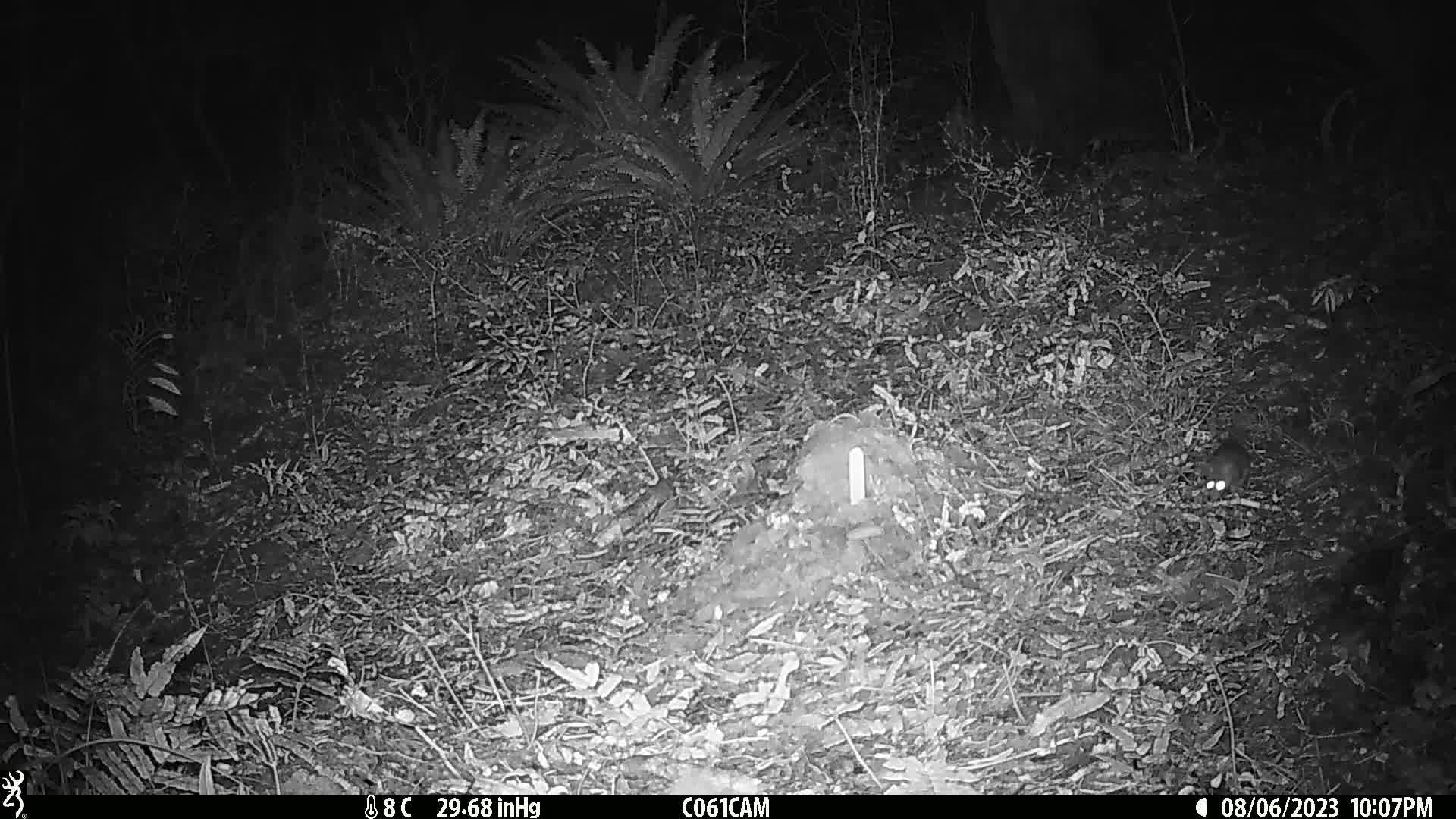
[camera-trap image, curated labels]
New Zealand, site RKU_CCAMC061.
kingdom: Animalia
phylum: Chordata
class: Mammalia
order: Rodentia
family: Muridae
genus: Rattus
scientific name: Rattus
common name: rat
Rat (Rattus).